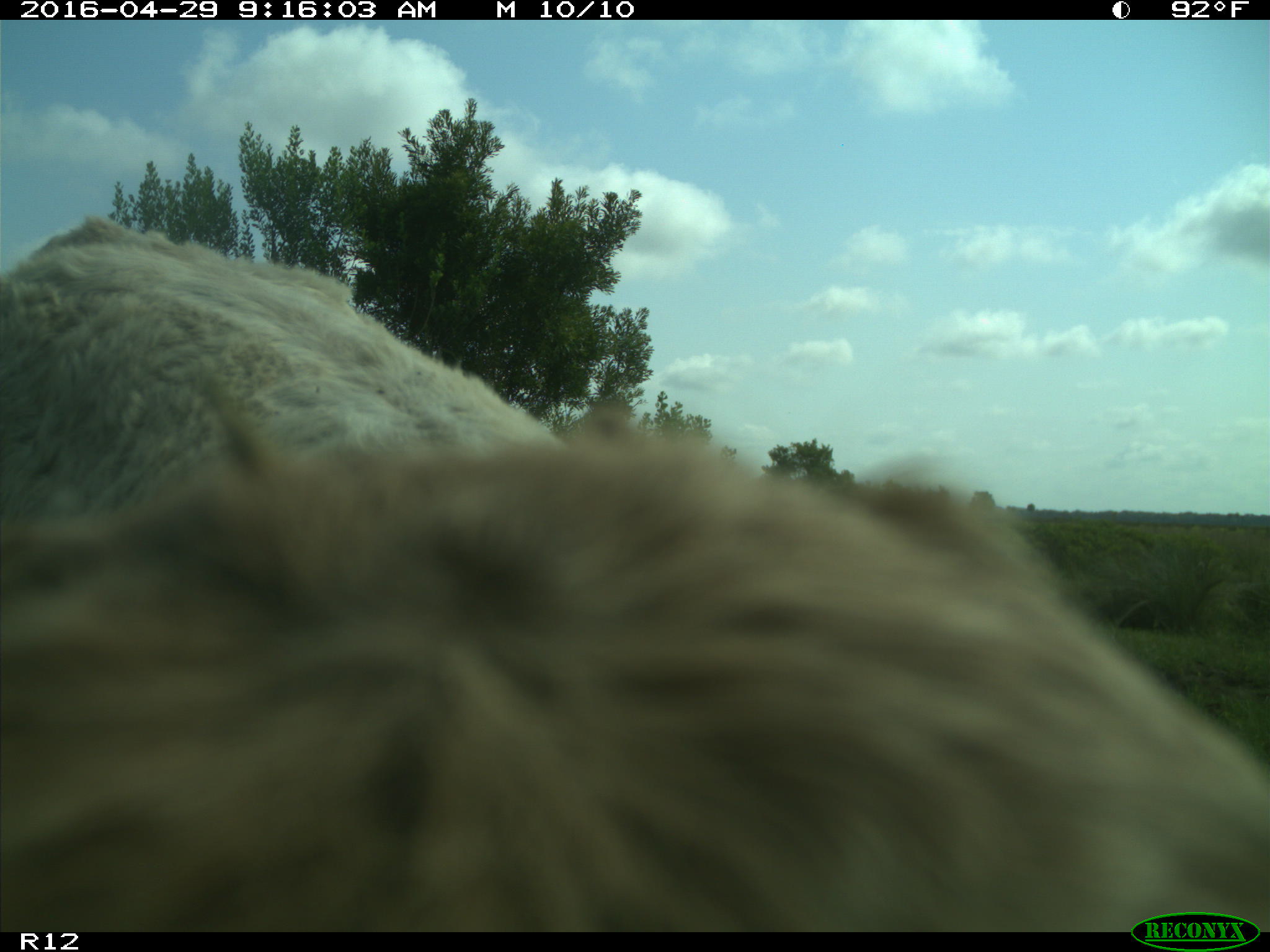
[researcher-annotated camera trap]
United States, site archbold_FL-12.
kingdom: Animalia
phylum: Chordata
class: Mammalia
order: Artiodactyla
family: Bovidae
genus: Bos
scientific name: Bos taurus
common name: domestic cow